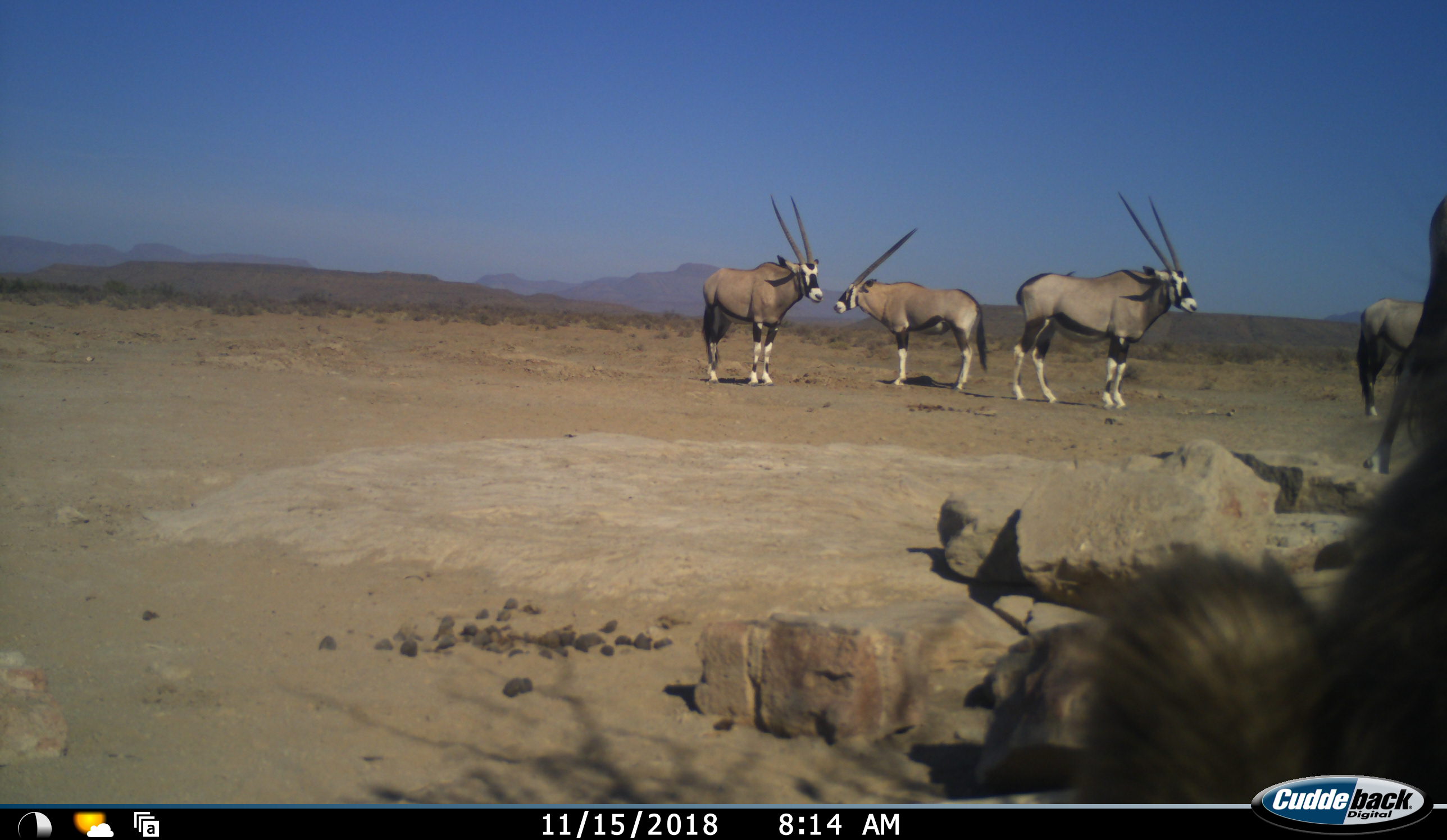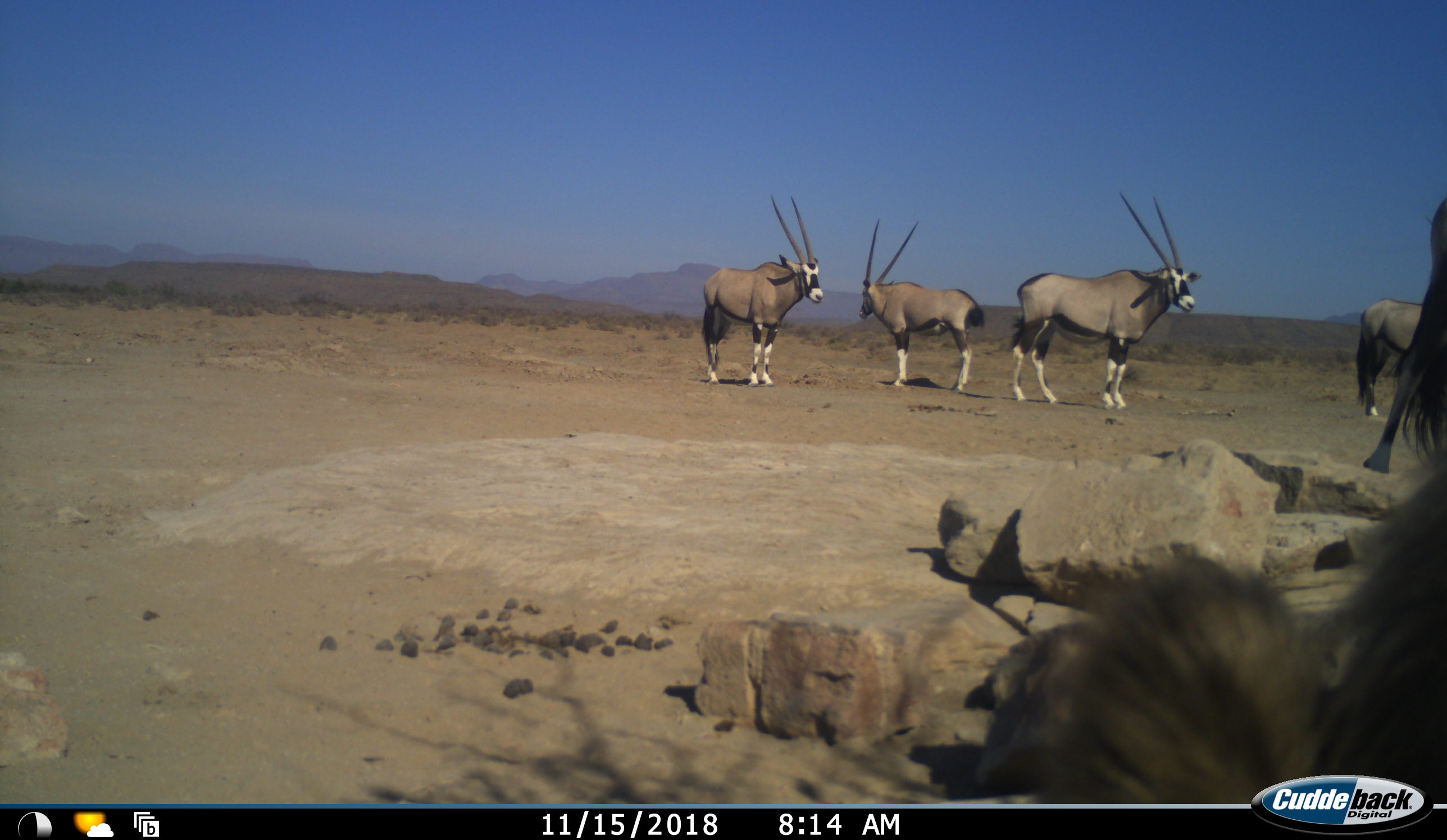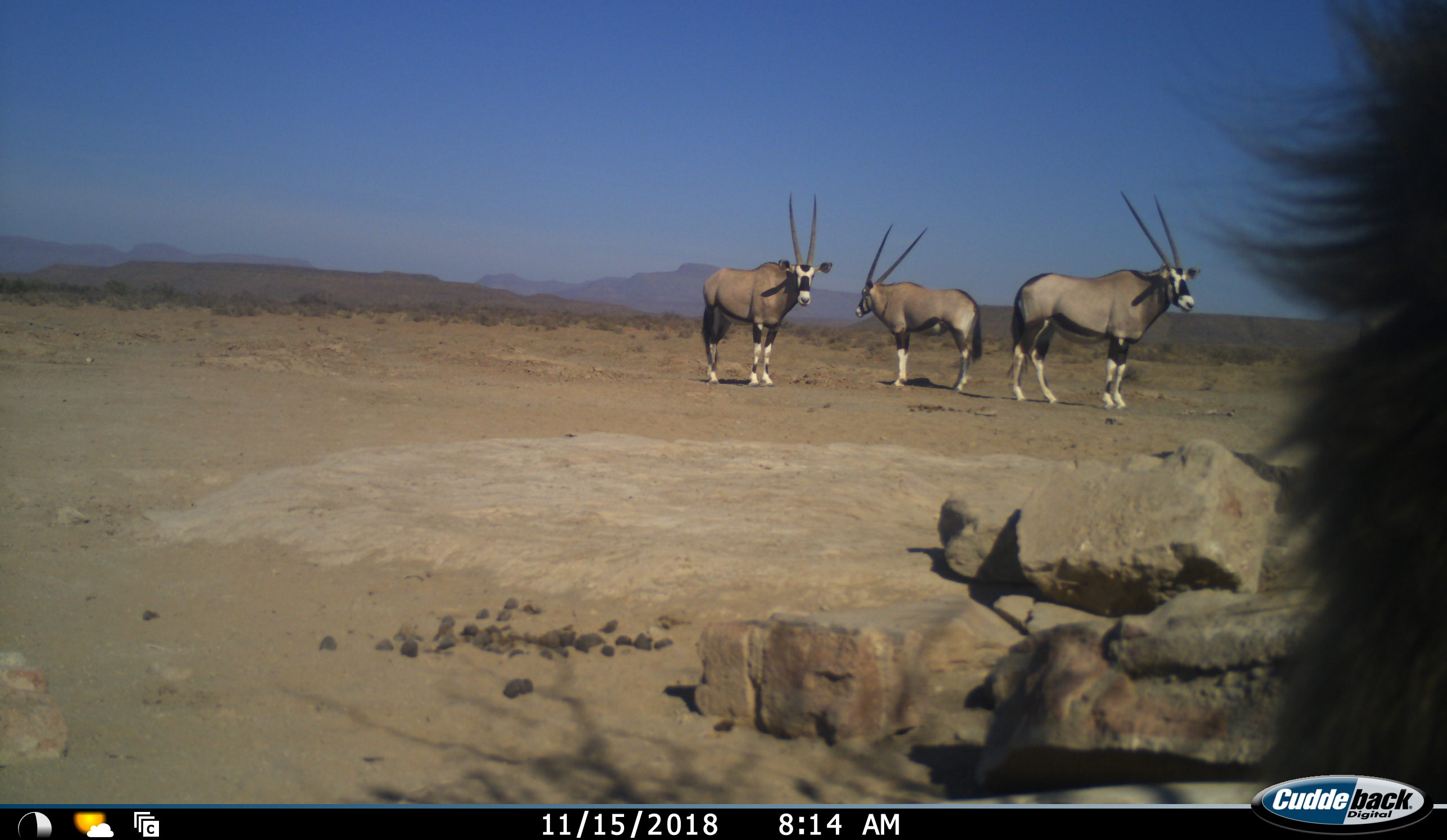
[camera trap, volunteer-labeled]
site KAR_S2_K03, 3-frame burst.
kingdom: Animalia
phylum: Chordata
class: Mammalia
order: Primates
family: Cercopithecidae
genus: Papio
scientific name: Papio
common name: baboon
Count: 1.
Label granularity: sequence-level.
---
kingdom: Animalia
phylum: Chordata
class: Mammalia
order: Artiodactyla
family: Bovidae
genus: Oryx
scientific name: Oryx gazella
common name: gemsbok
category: oryx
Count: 5.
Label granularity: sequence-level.